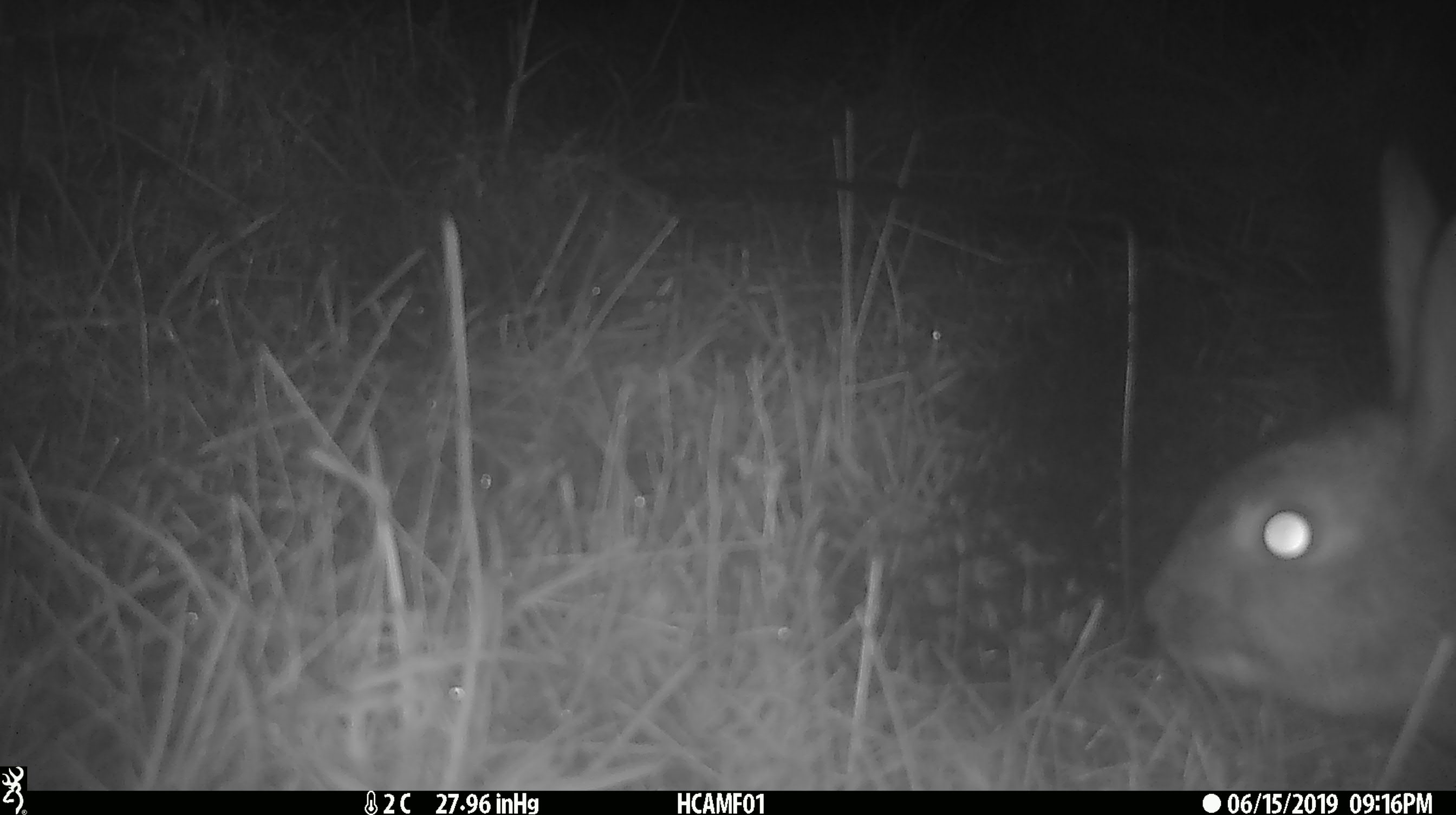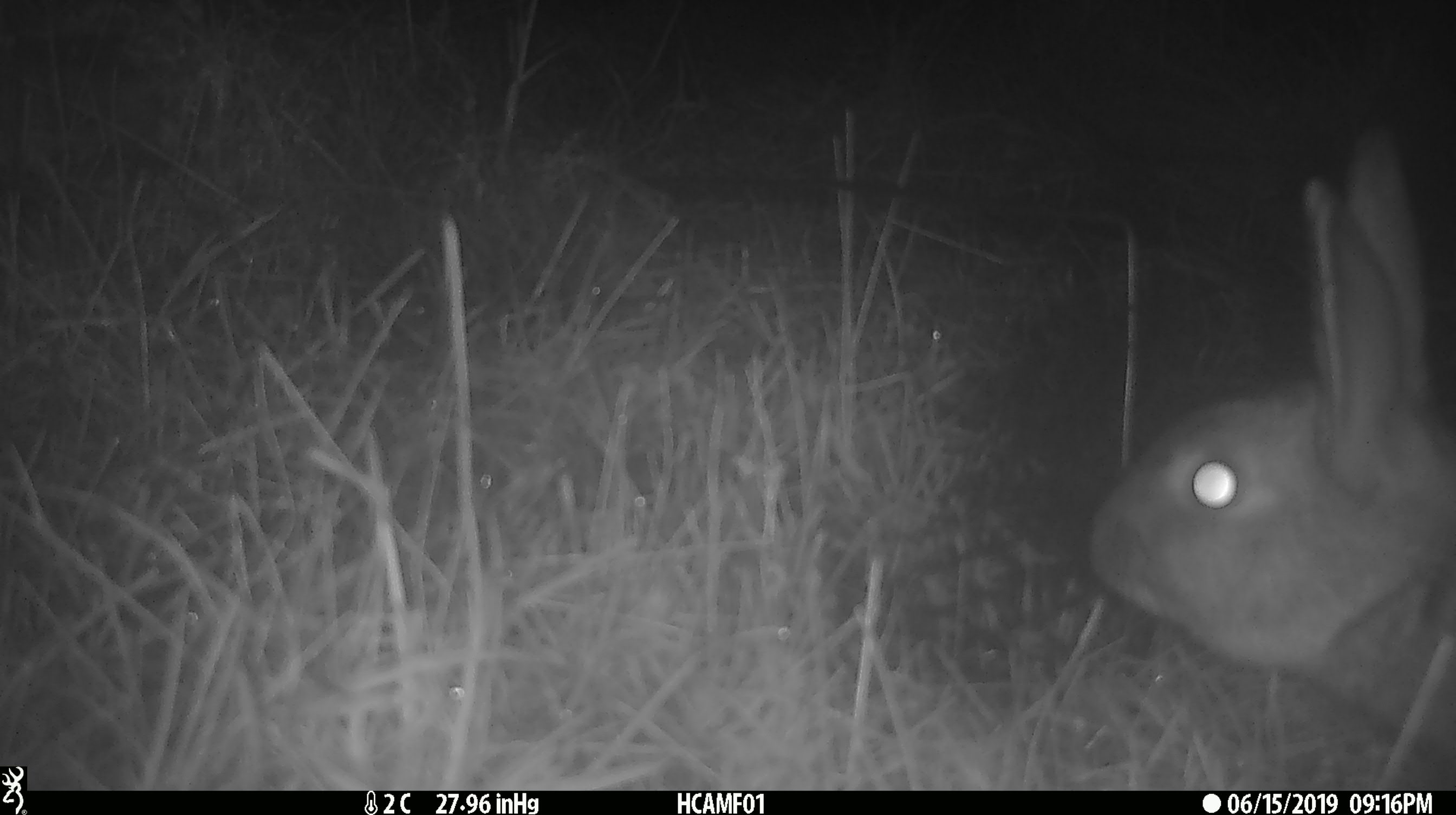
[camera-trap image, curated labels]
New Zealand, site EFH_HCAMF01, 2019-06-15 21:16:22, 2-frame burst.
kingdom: Animalia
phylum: Chordata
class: Mammalia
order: Lagomorpha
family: Leporidae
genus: Lepus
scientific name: Lepus europaeus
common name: brown hare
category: hare